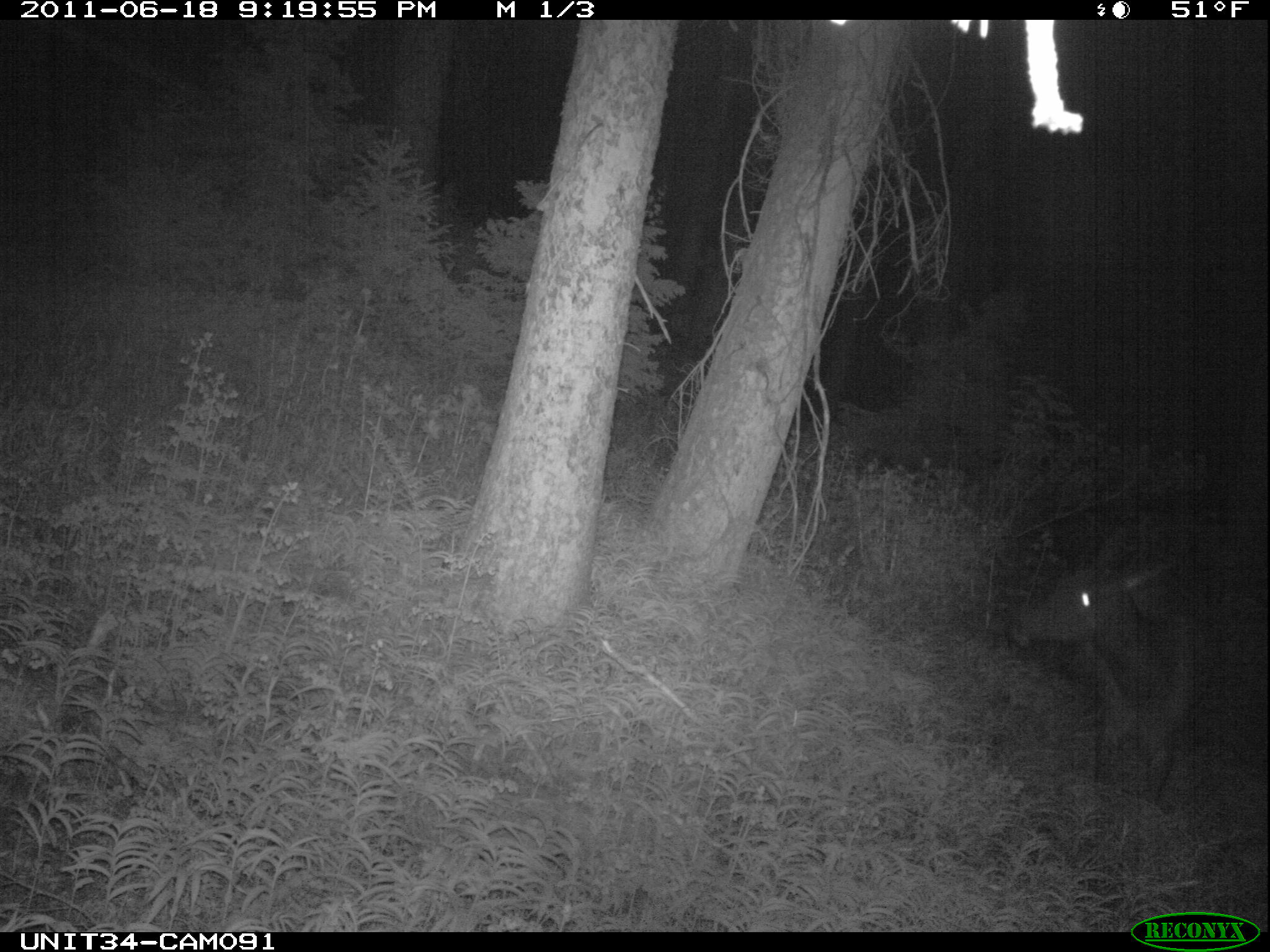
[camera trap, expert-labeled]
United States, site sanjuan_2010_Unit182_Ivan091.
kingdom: Animalia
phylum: Chordata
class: Mammalia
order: Artiodactyla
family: Cervidae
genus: Cervus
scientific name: Cervus elaphus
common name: red deer